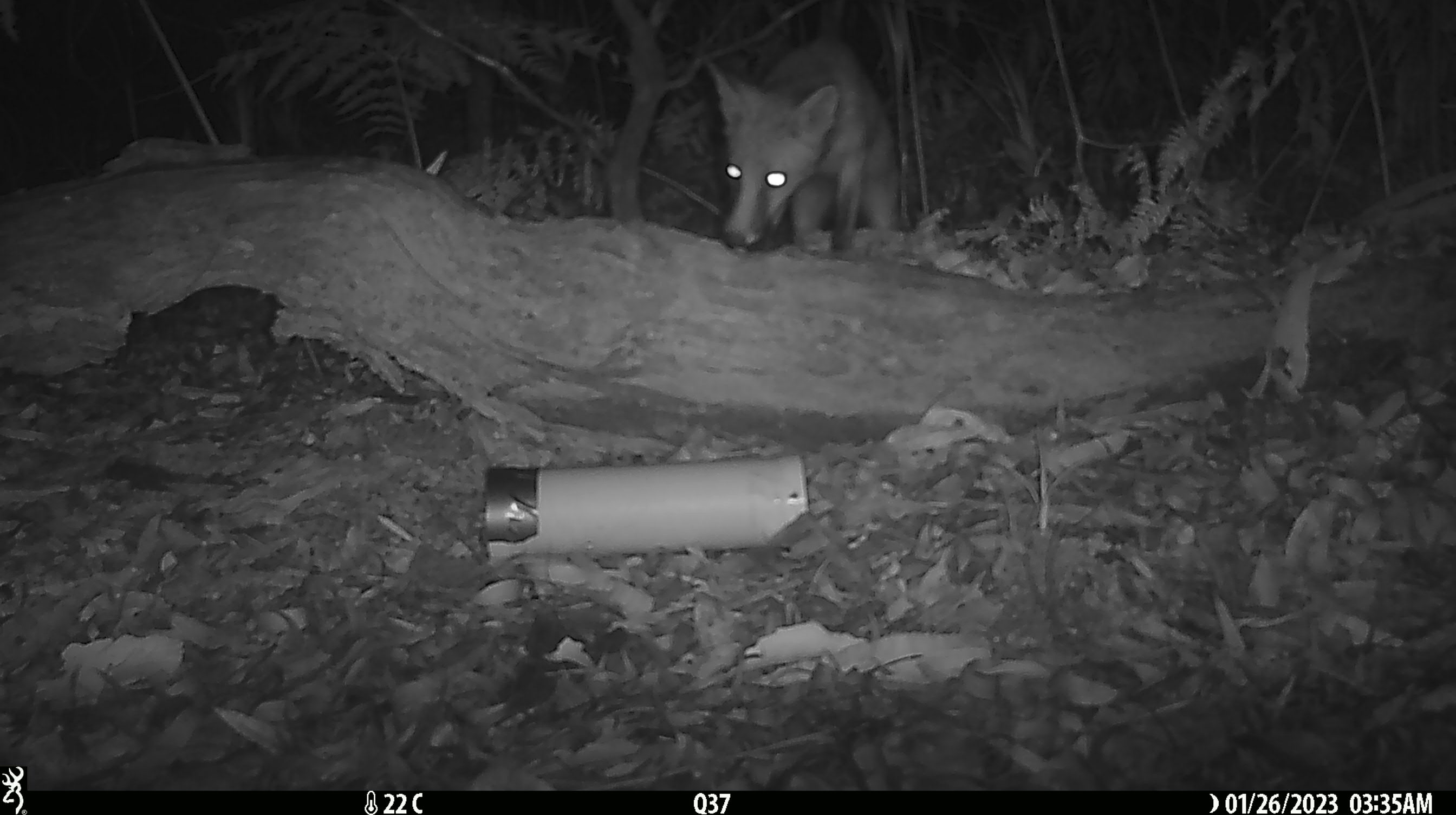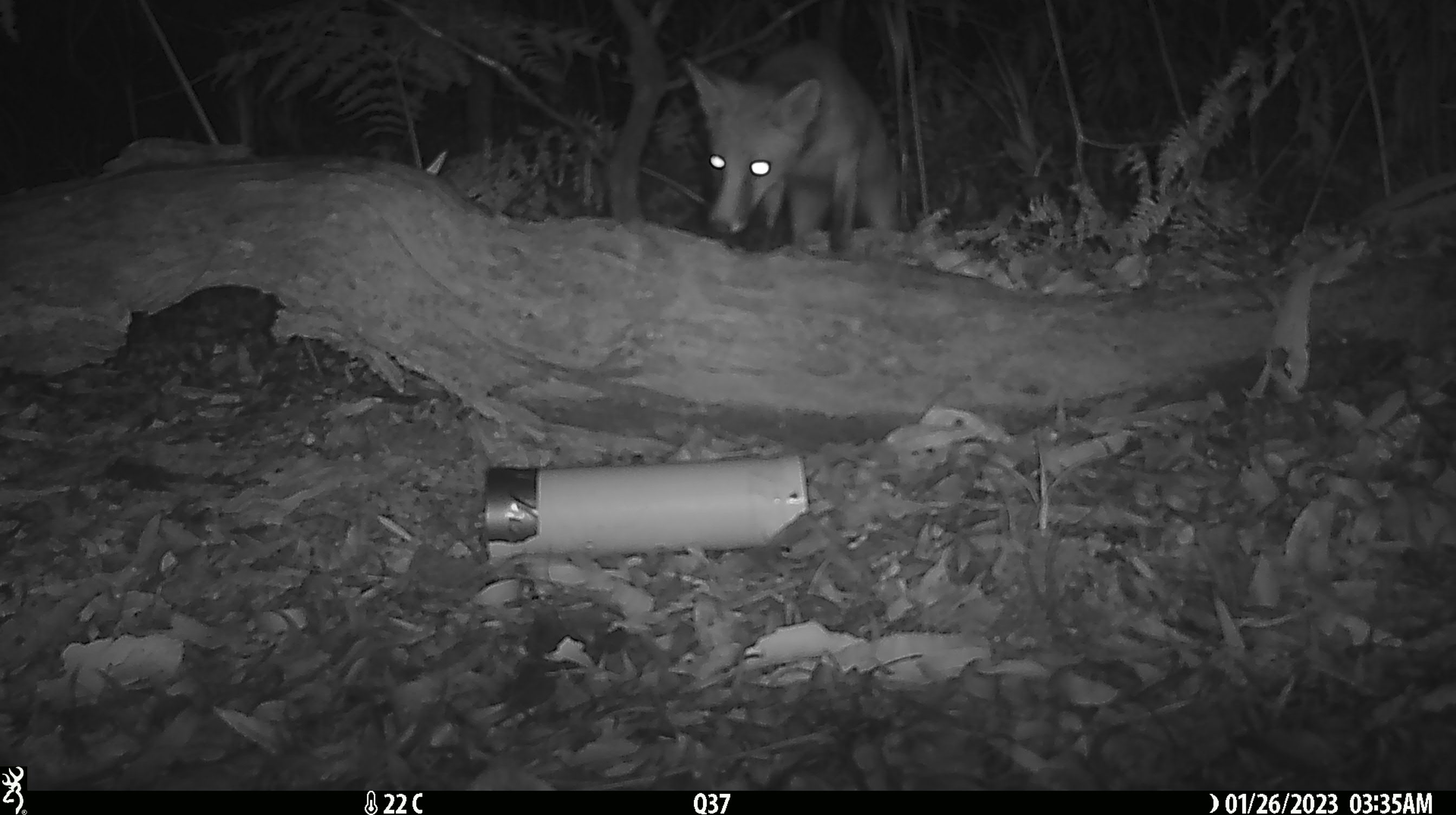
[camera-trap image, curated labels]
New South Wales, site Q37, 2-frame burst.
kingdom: Animalia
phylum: Chordata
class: Mammalia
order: Carnivora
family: Canidae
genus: Vulpes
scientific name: Vulpes vulpes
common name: red fox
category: fox